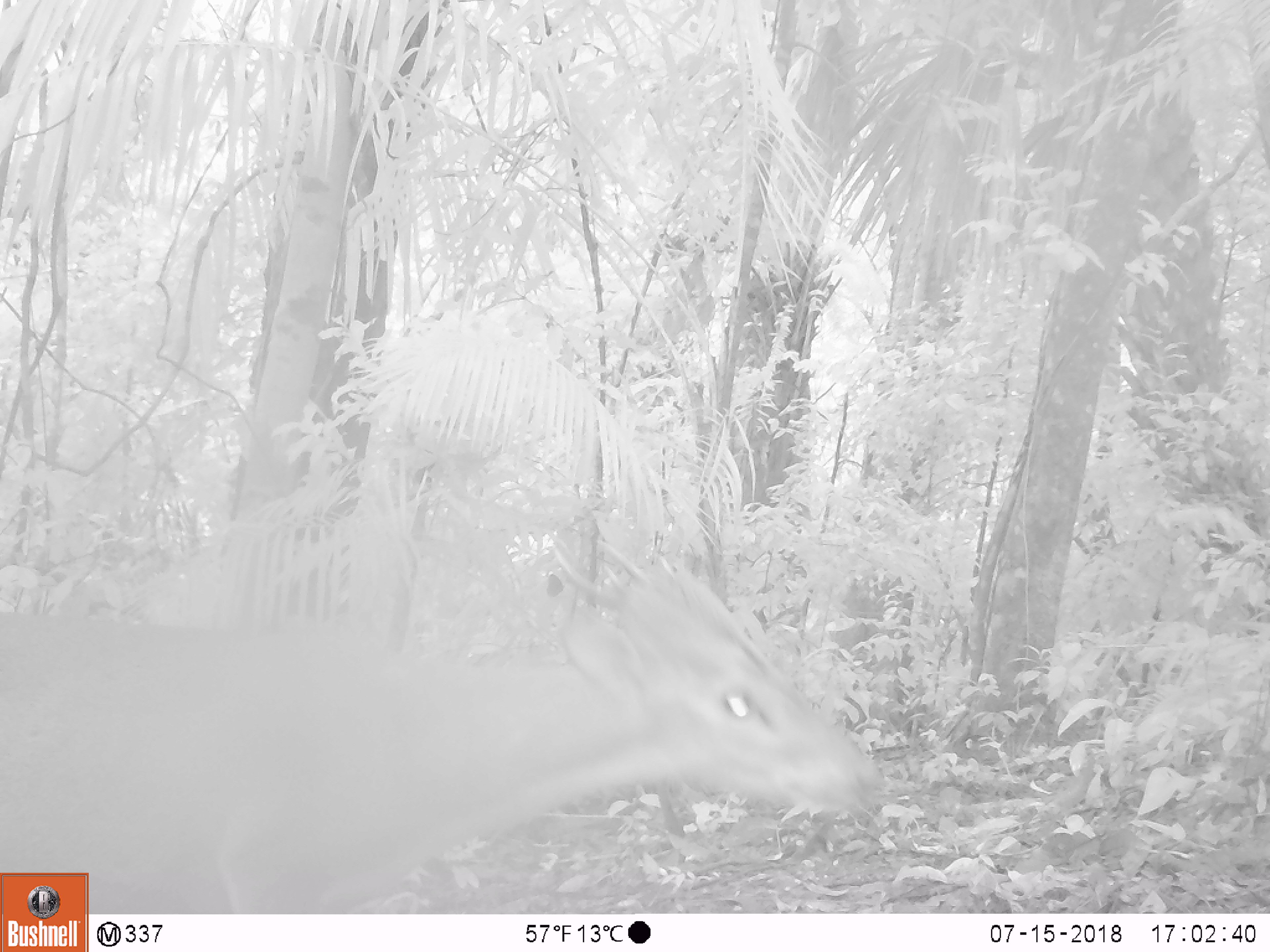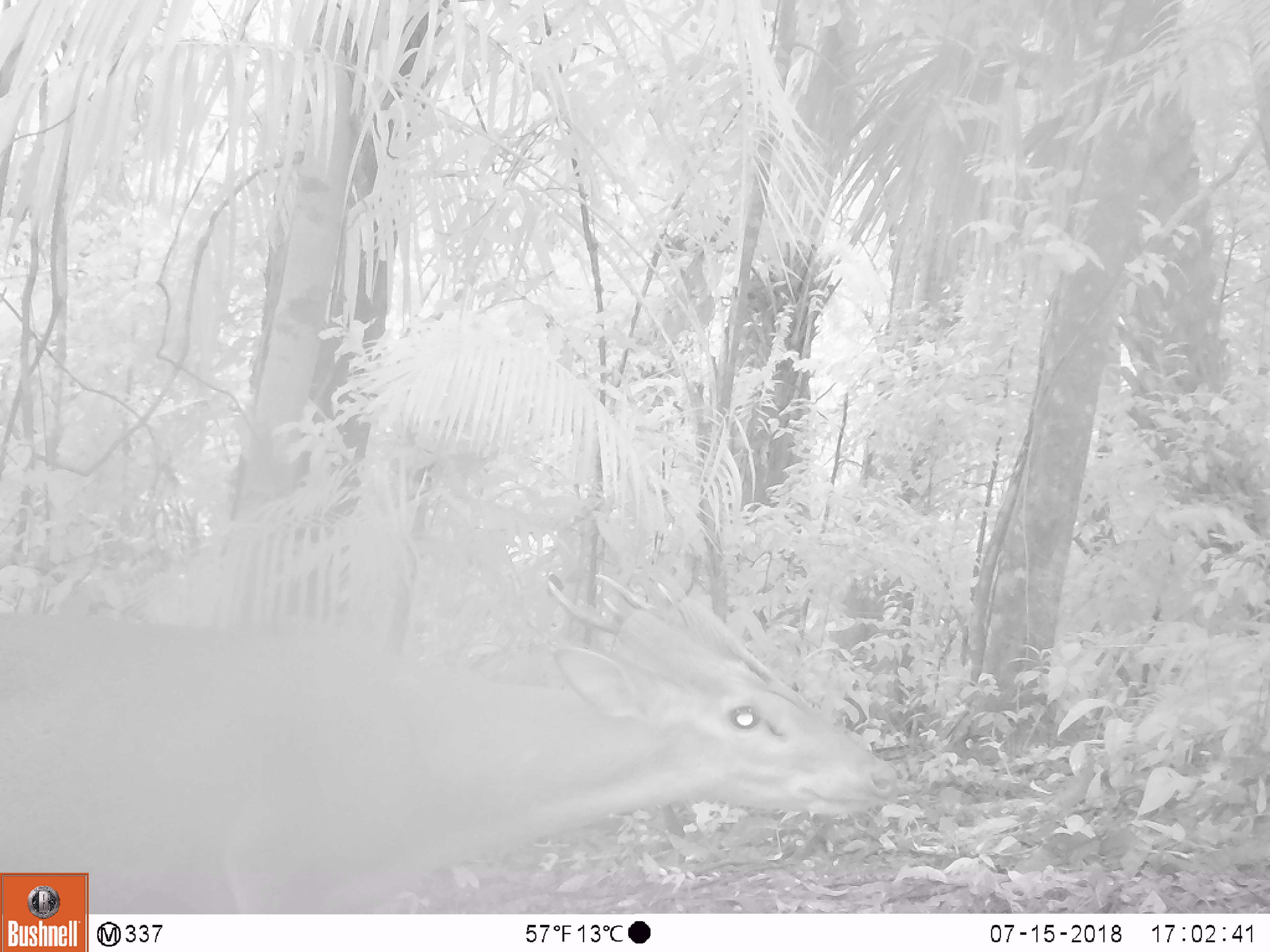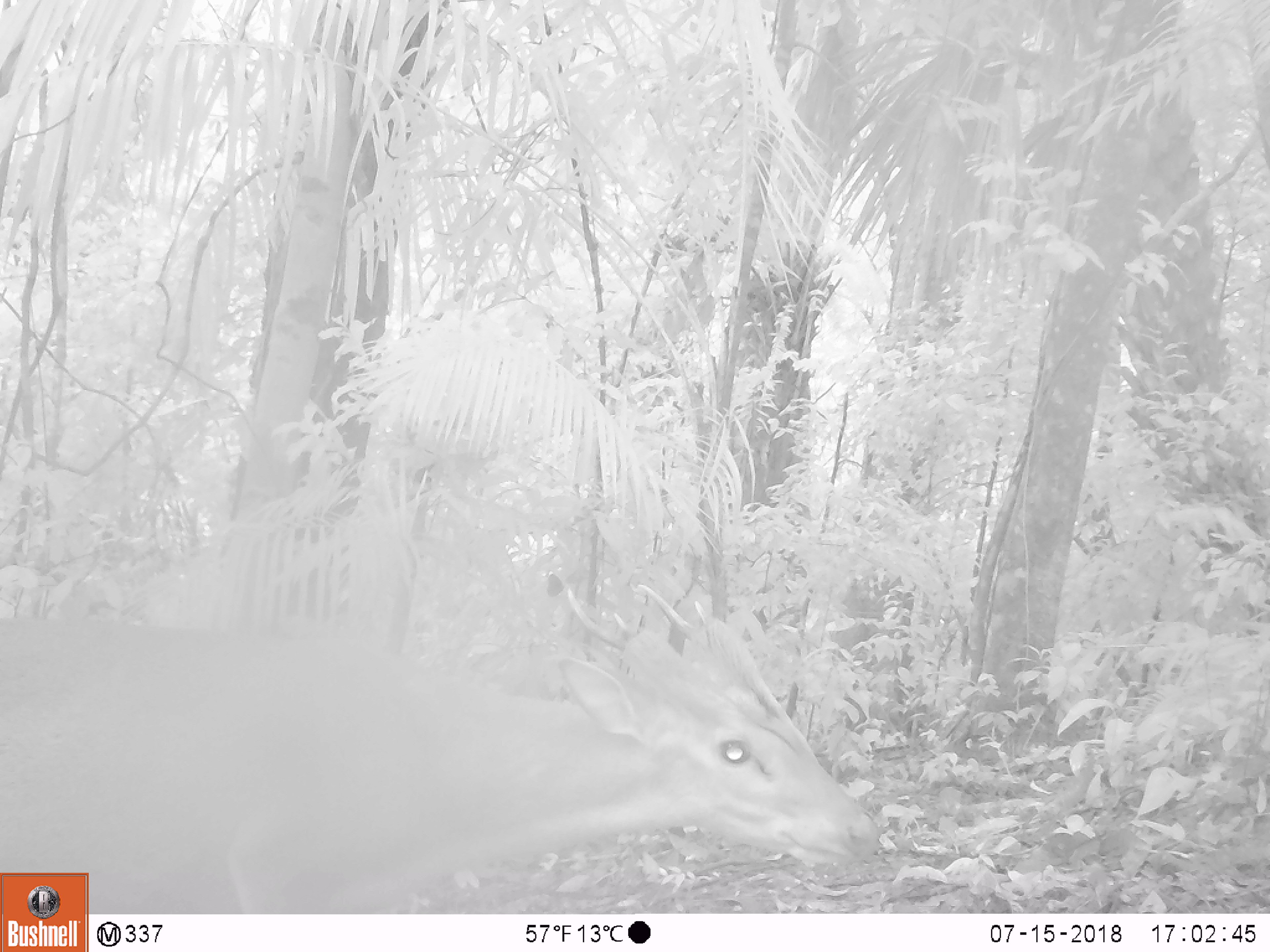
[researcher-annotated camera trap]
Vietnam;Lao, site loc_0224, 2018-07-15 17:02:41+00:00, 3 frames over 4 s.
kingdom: Animalia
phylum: Chordata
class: Mammalia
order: Artiodactyla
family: Cervidae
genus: Muntiacus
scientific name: Muntiacus vuquangensis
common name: large-antlered muntjac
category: large antlered muntjac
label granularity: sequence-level